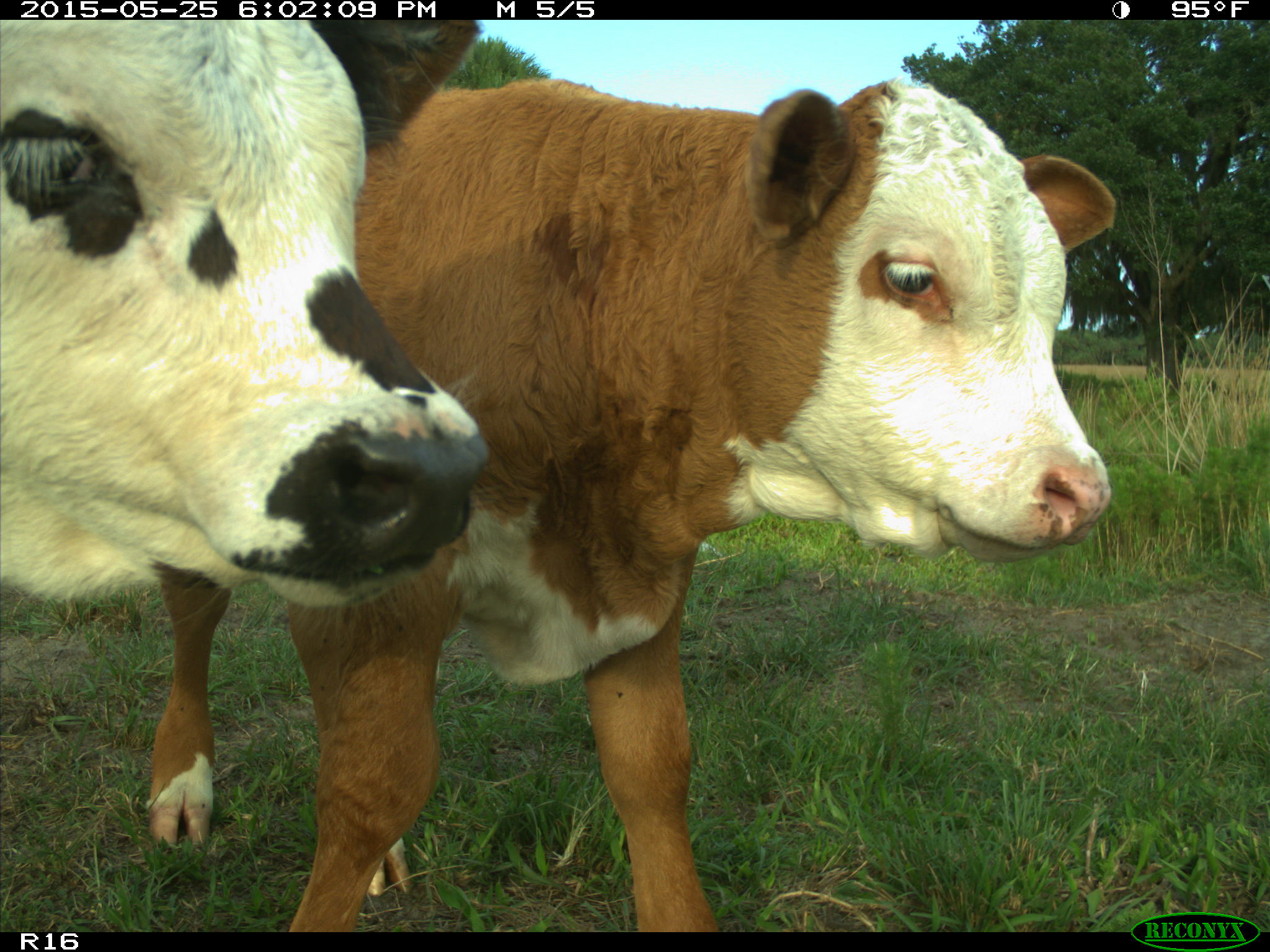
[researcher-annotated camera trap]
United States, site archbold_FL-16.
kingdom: Animalia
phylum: Chordata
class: Mammalia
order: Artiodactyla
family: Bovidae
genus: Bos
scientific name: Bos taurus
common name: domestic cow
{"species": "Bos taurus (domestic cow)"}